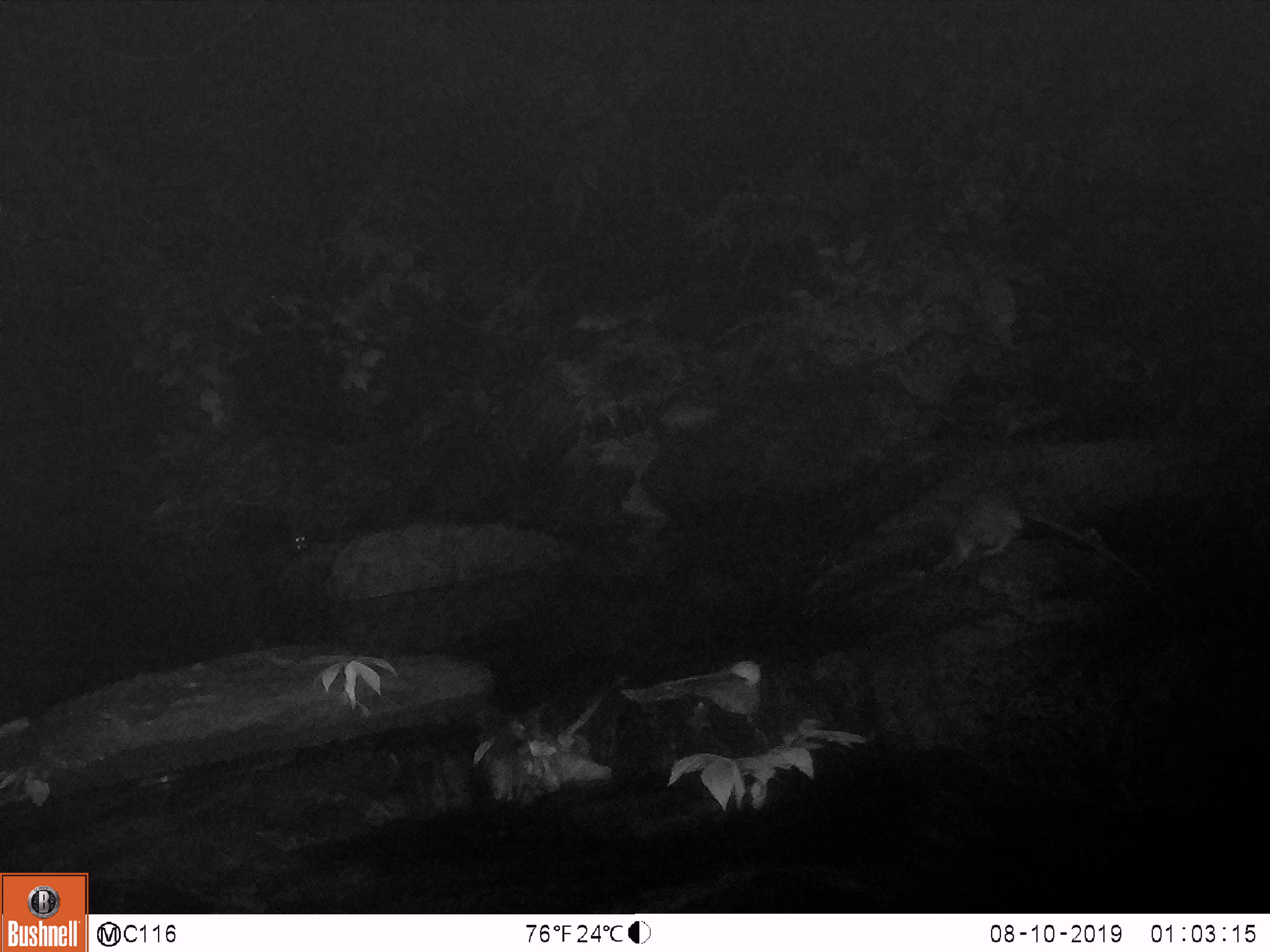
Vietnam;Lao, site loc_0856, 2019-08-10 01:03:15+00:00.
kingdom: Animalia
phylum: Chordata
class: Mammalia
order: Rodentia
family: Muridae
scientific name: Muridae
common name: old-world mice and rats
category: unidentified murid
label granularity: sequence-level